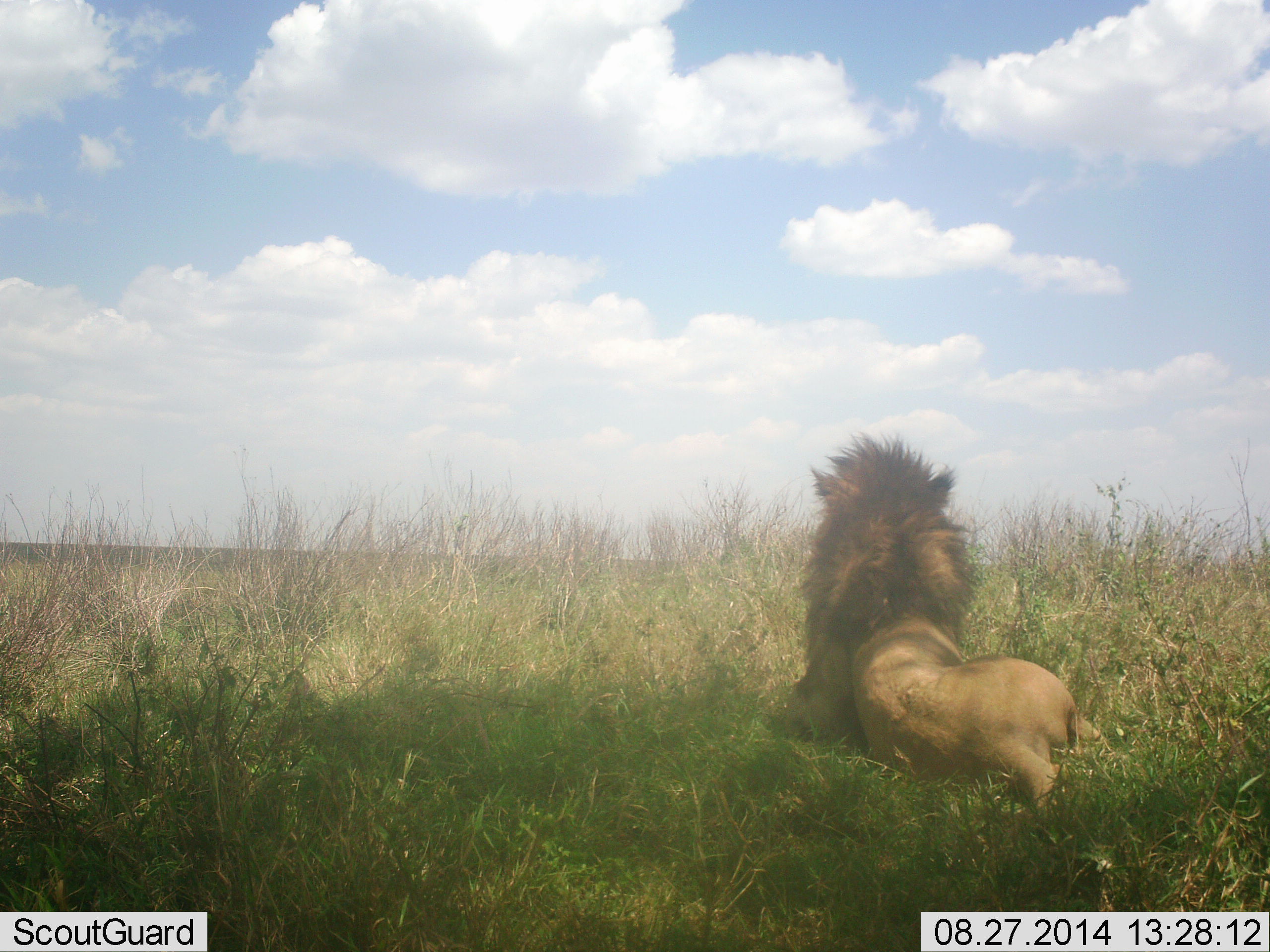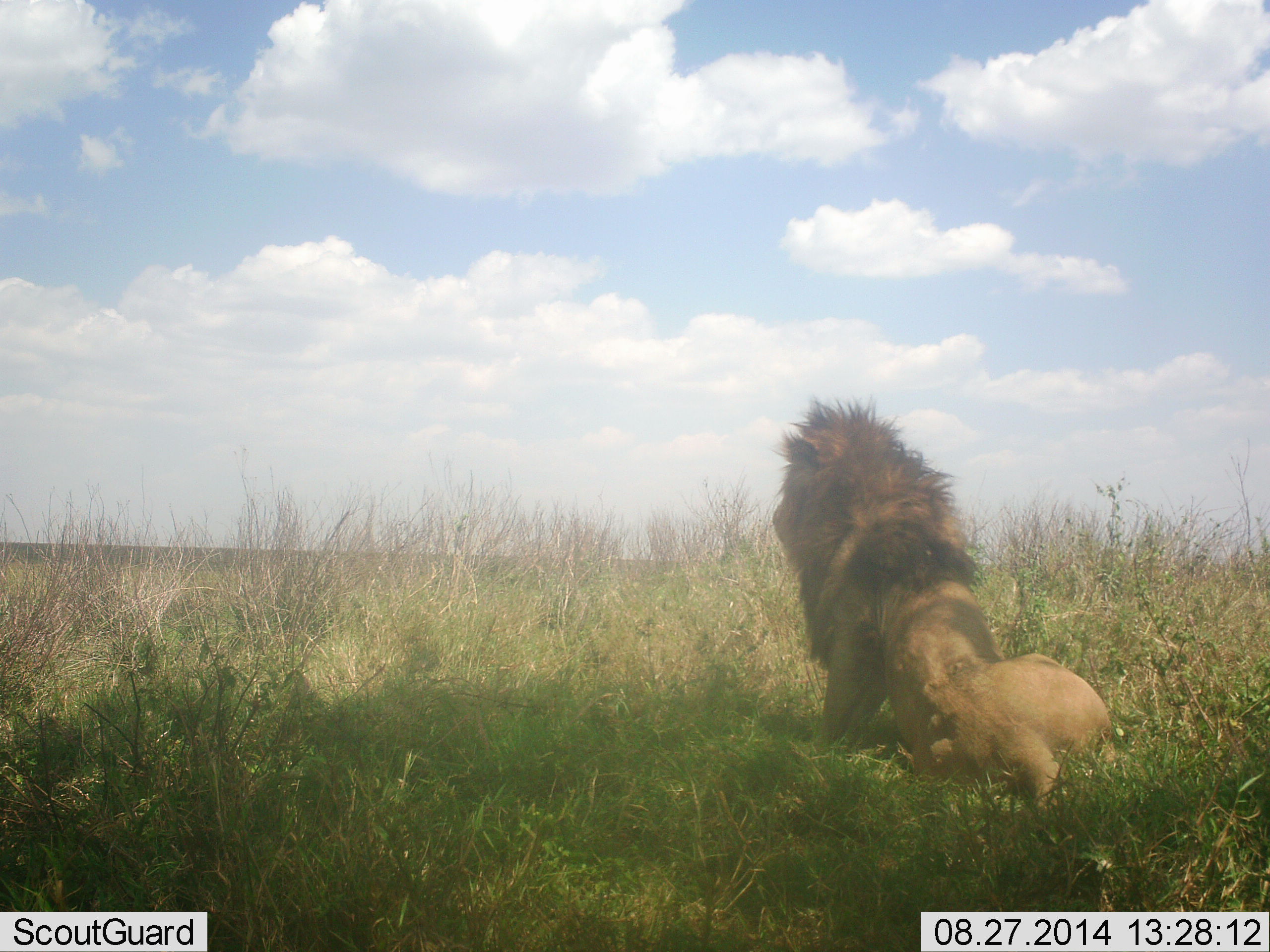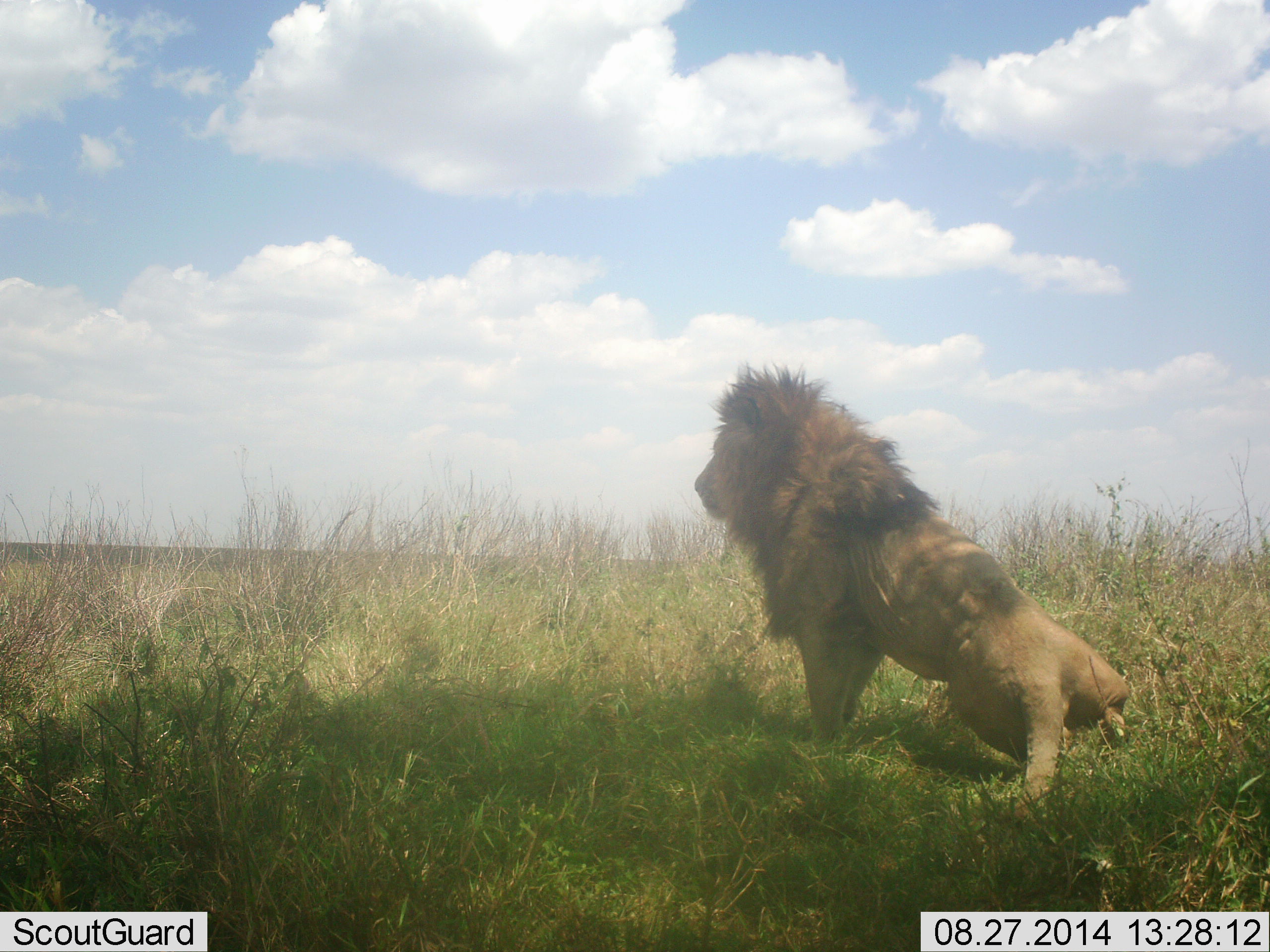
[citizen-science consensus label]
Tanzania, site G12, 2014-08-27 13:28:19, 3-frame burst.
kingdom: Animalia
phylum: Chordata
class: Mammalia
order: Carnivora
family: Felidae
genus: Panthera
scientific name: Panthera leo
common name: lion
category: lionmale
Lionmale (lion) (Panthera leo), count 1. Behavior (volunteer vote fractions): standing 20%, resting 70%, moving 40%, interacting 0%. Young present (vote fraction): 0%. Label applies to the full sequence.